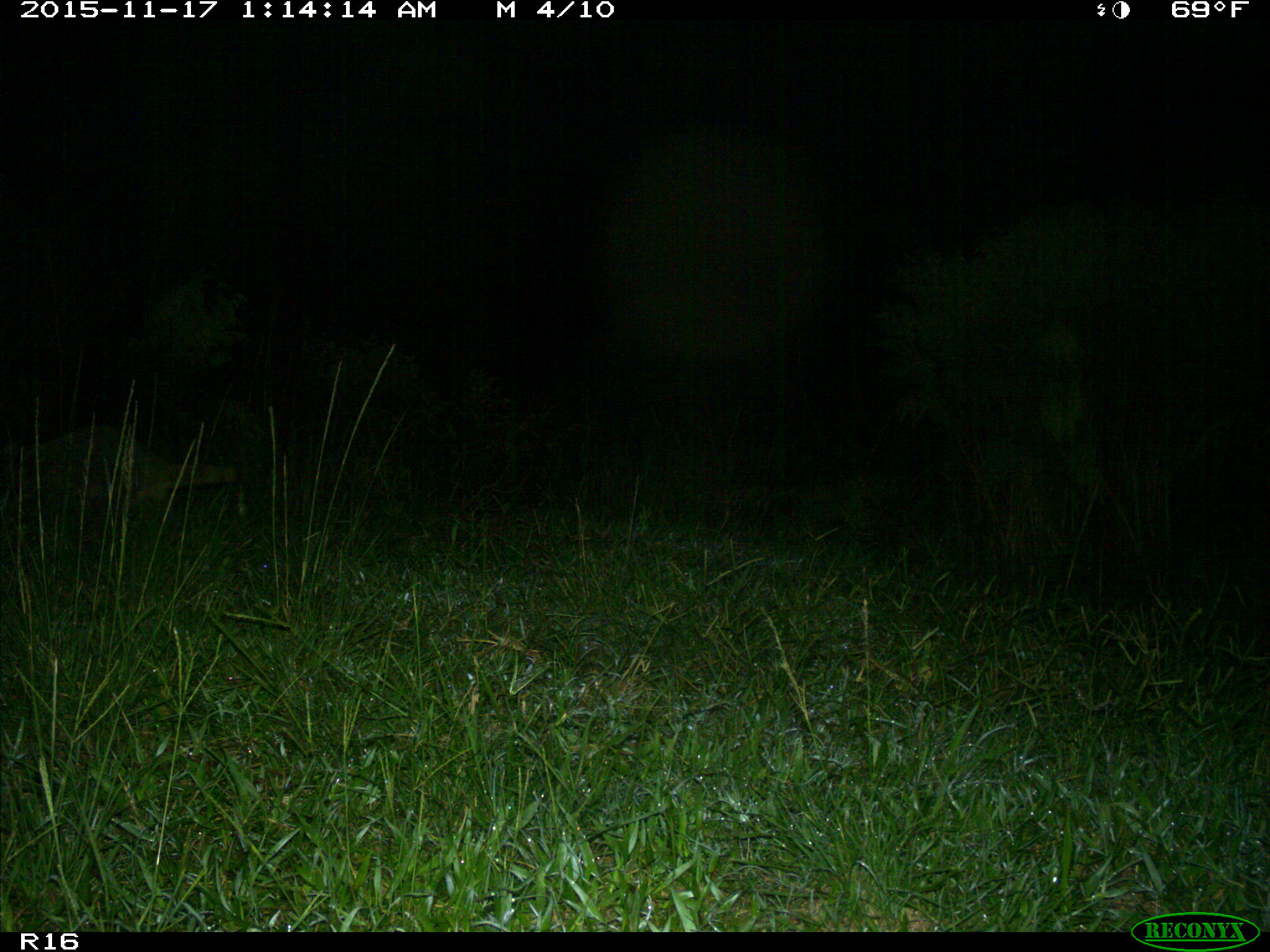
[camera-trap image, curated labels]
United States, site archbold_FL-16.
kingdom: Animalia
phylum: Chordata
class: Mammalia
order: Carnivora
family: Procyonidae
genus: Procyon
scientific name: Procyon lotor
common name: common raccoon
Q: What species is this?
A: Procyon lotor (common raccoon).